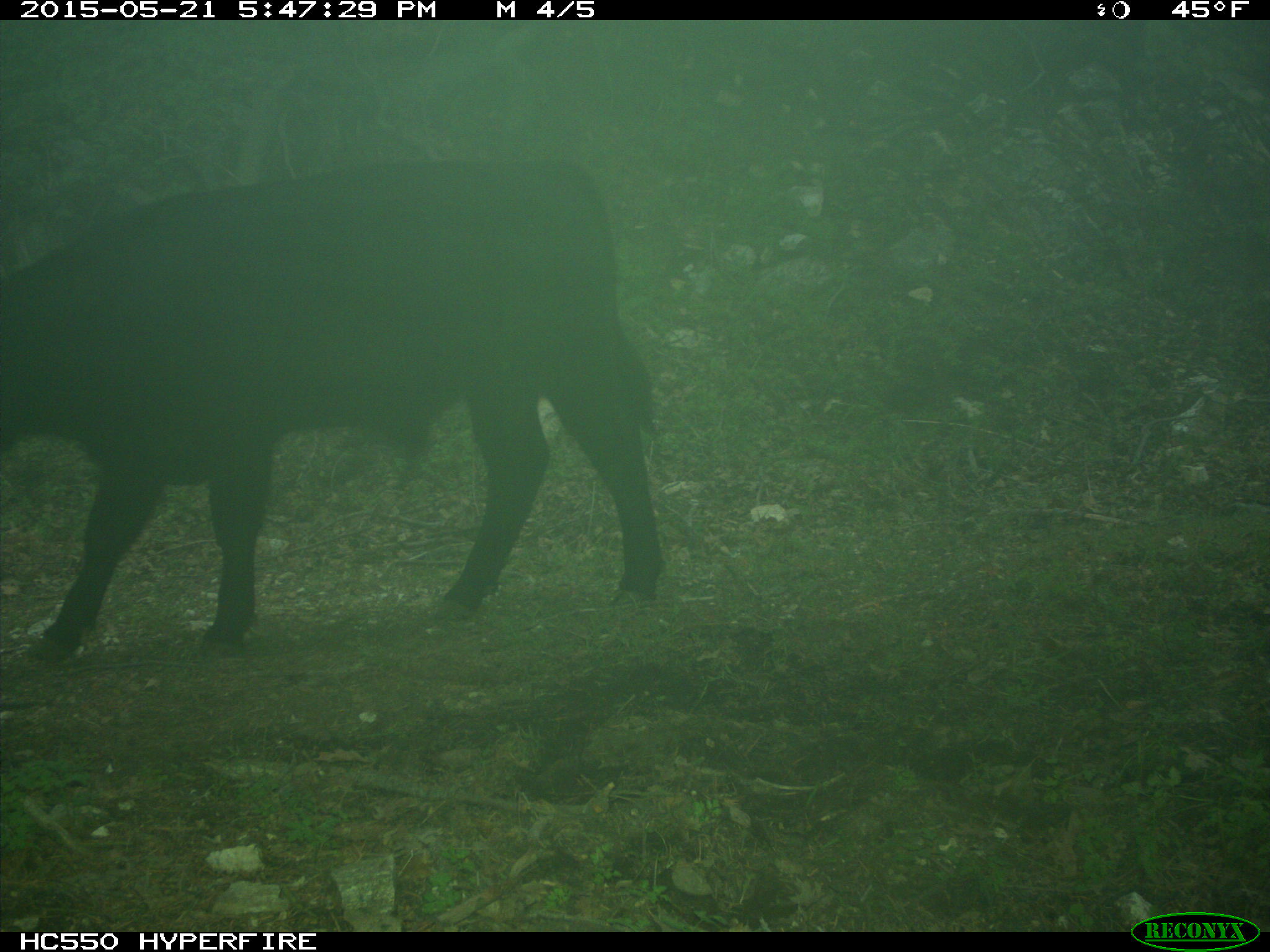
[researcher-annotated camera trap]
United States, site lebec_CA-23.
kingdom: Animalia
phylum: Chordata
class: Mammalia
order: Artiodactyla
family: Bovidae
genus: Bos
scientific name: Bos taurus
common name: domestic cow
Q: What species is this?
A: Bos taurus (domestic cow).